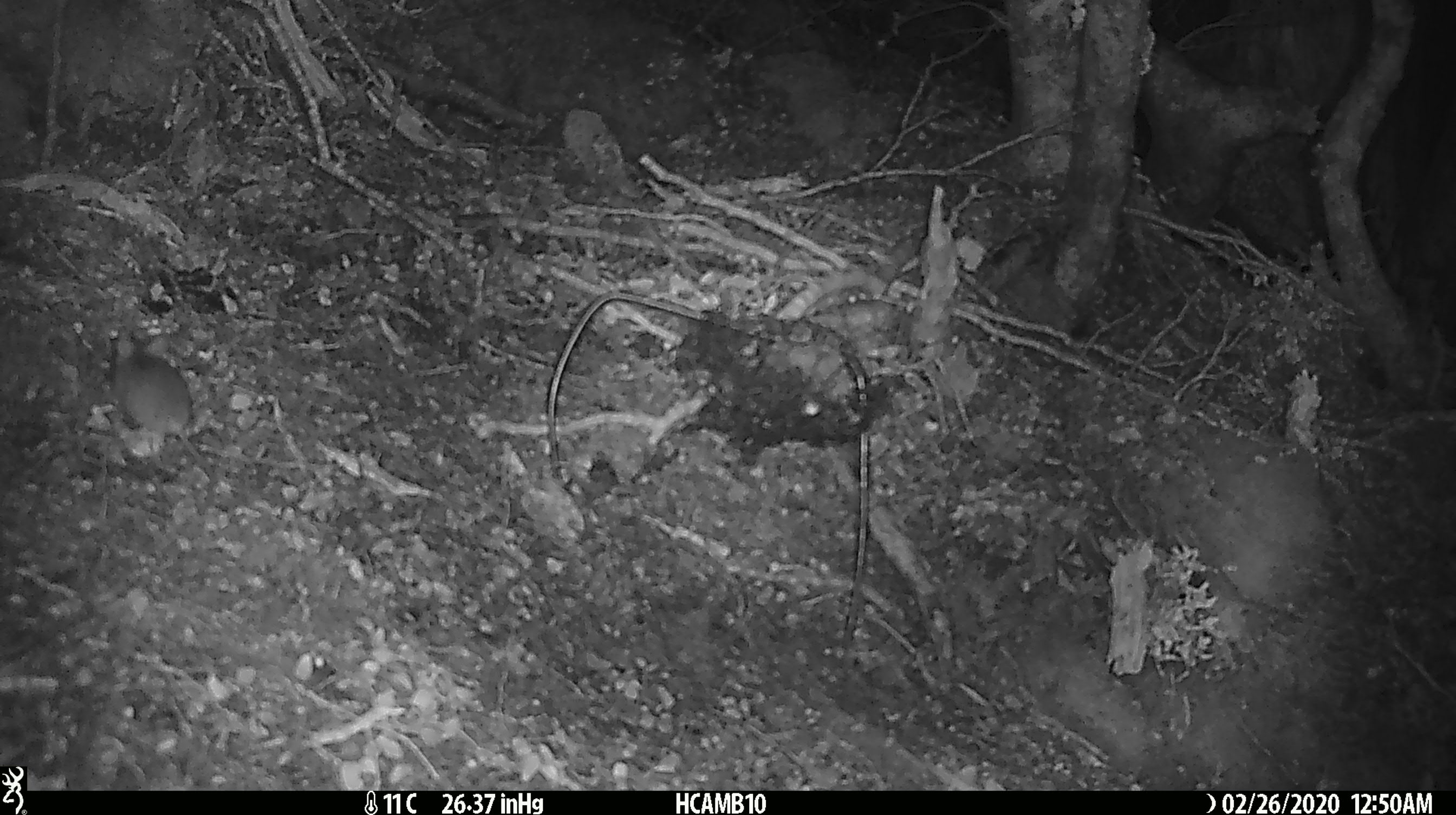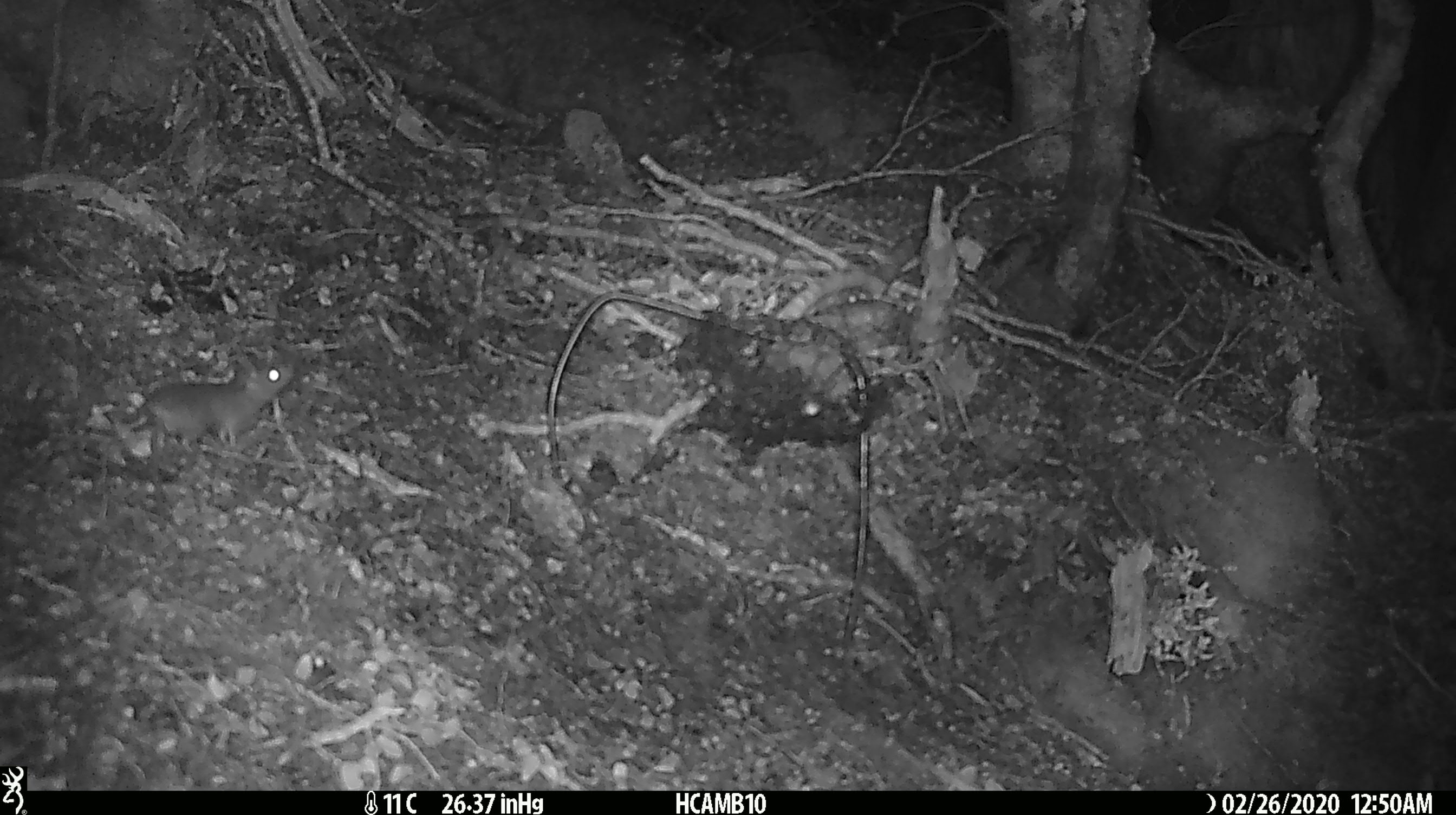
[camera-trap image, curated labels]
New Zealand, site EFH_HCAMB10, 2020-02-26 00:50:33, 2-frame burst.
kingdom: Animalia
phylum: Chordata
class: Mammalia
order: Rodentia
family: Muridae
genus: Mus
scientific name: Mus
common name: mouse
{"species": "mouse (Mus)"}